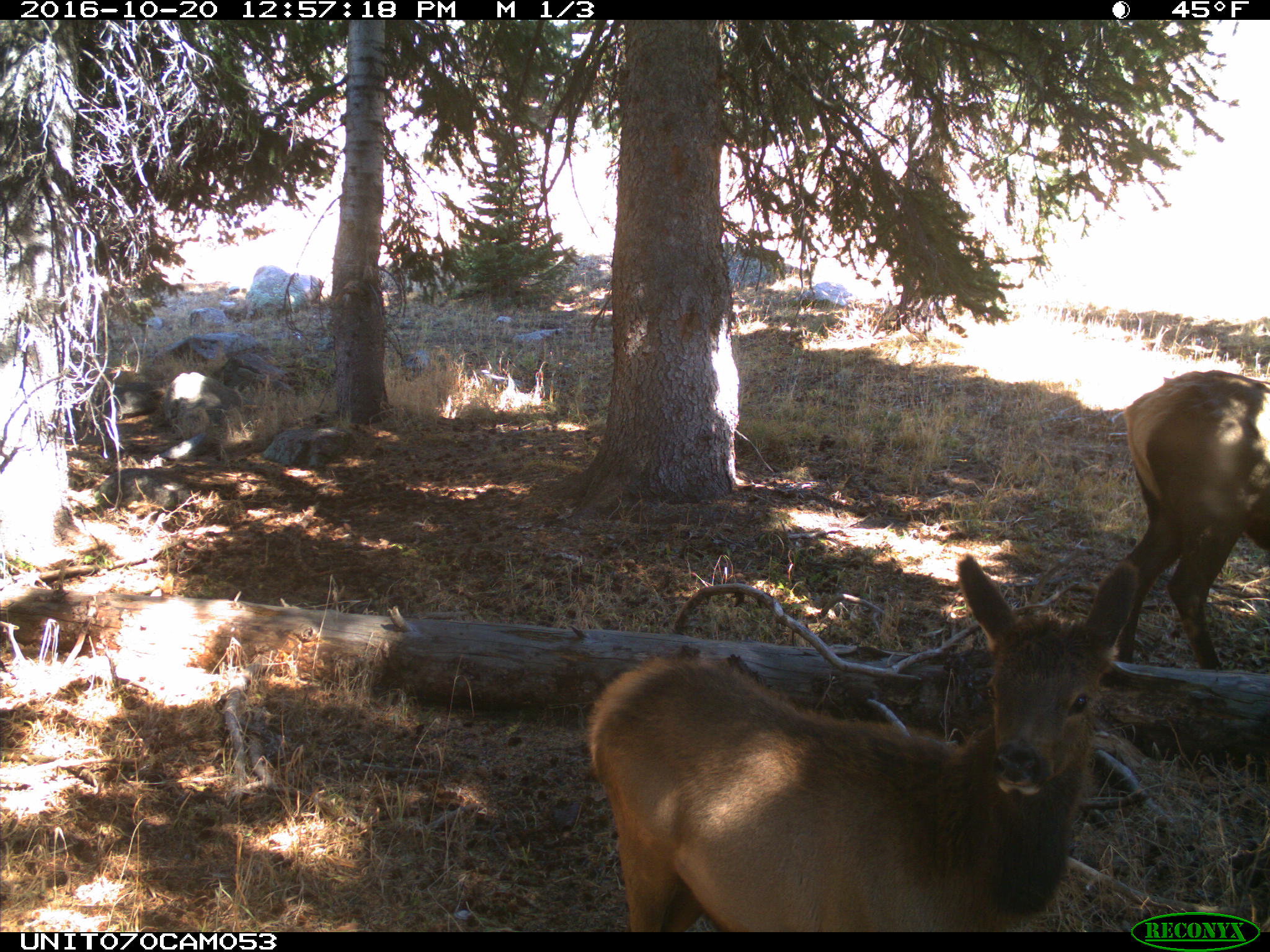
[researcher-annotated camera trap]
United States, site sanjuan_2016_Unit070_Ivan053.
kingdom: Animalia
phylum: Chordata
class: Mammalia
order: Artiodactyla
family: Cervidae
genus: Cervus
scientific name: Cervus elaphus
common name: red deer